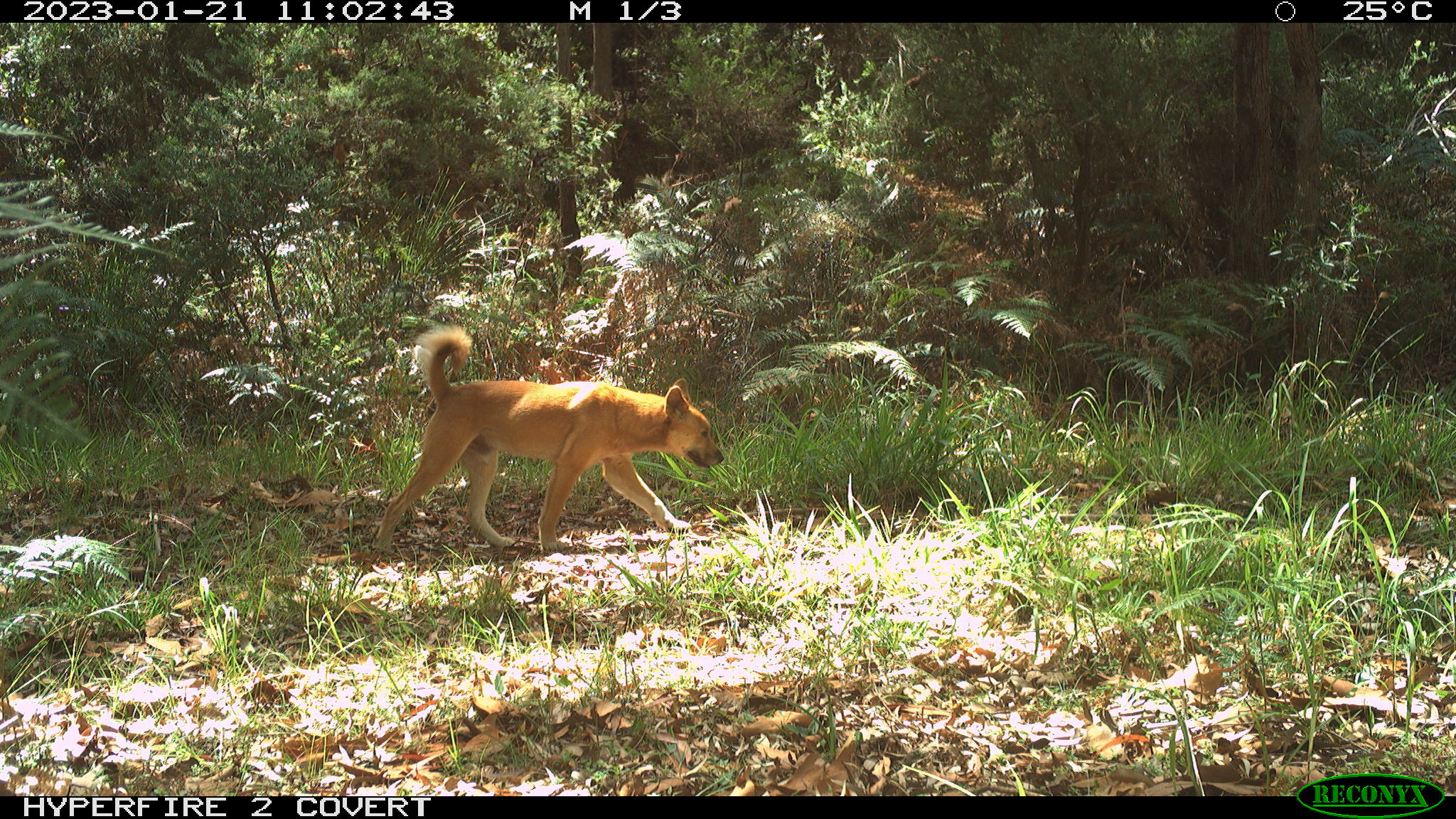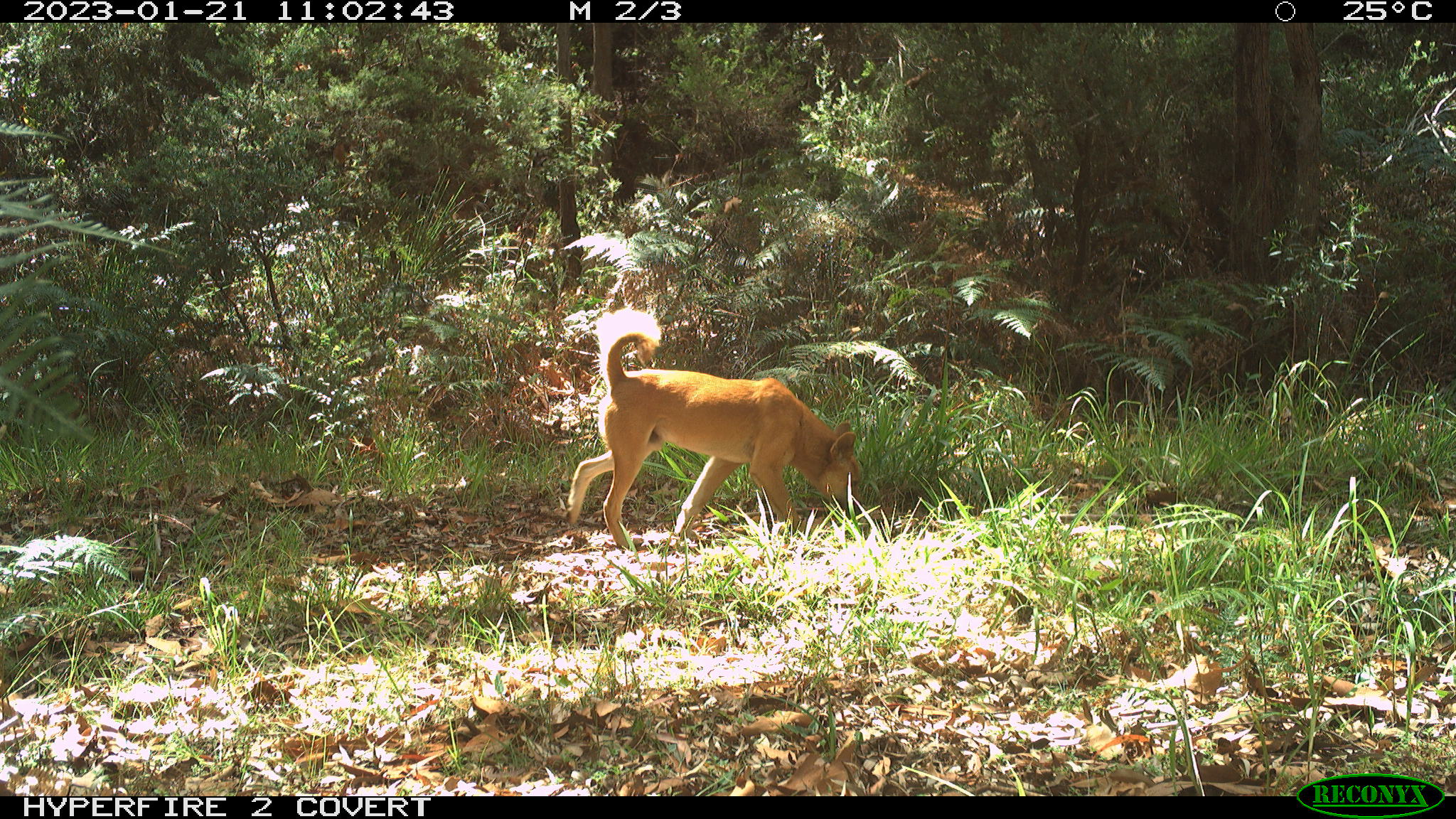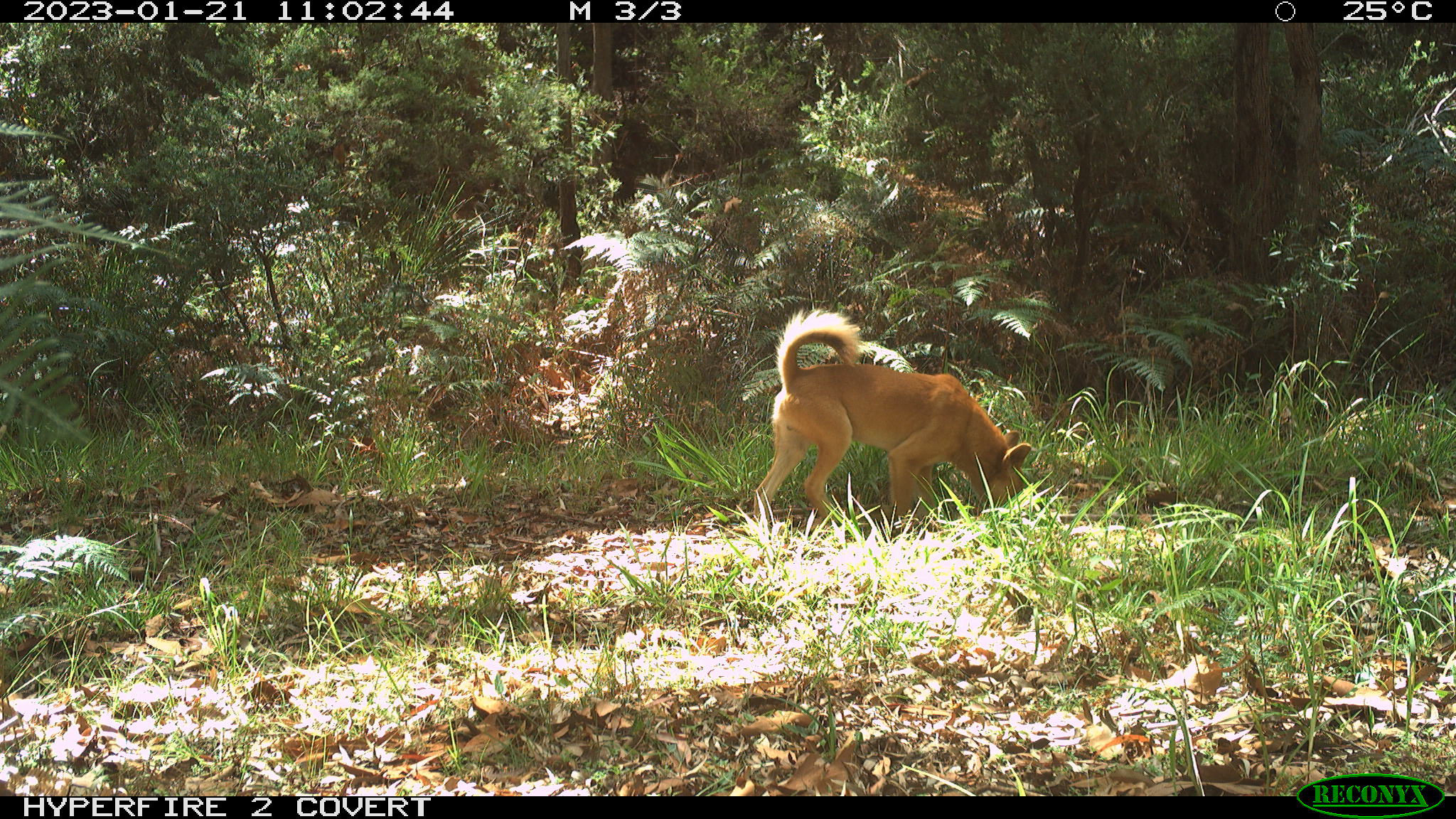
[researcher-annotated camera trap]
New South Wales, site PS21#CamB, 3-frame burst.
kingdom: Animalia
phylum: Chordata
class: Mammalia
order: Carnivora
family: Canidae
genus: Canis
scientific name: Canis familiaris dingo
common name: dingo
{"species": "dingo (Canis familiaris dingo)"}